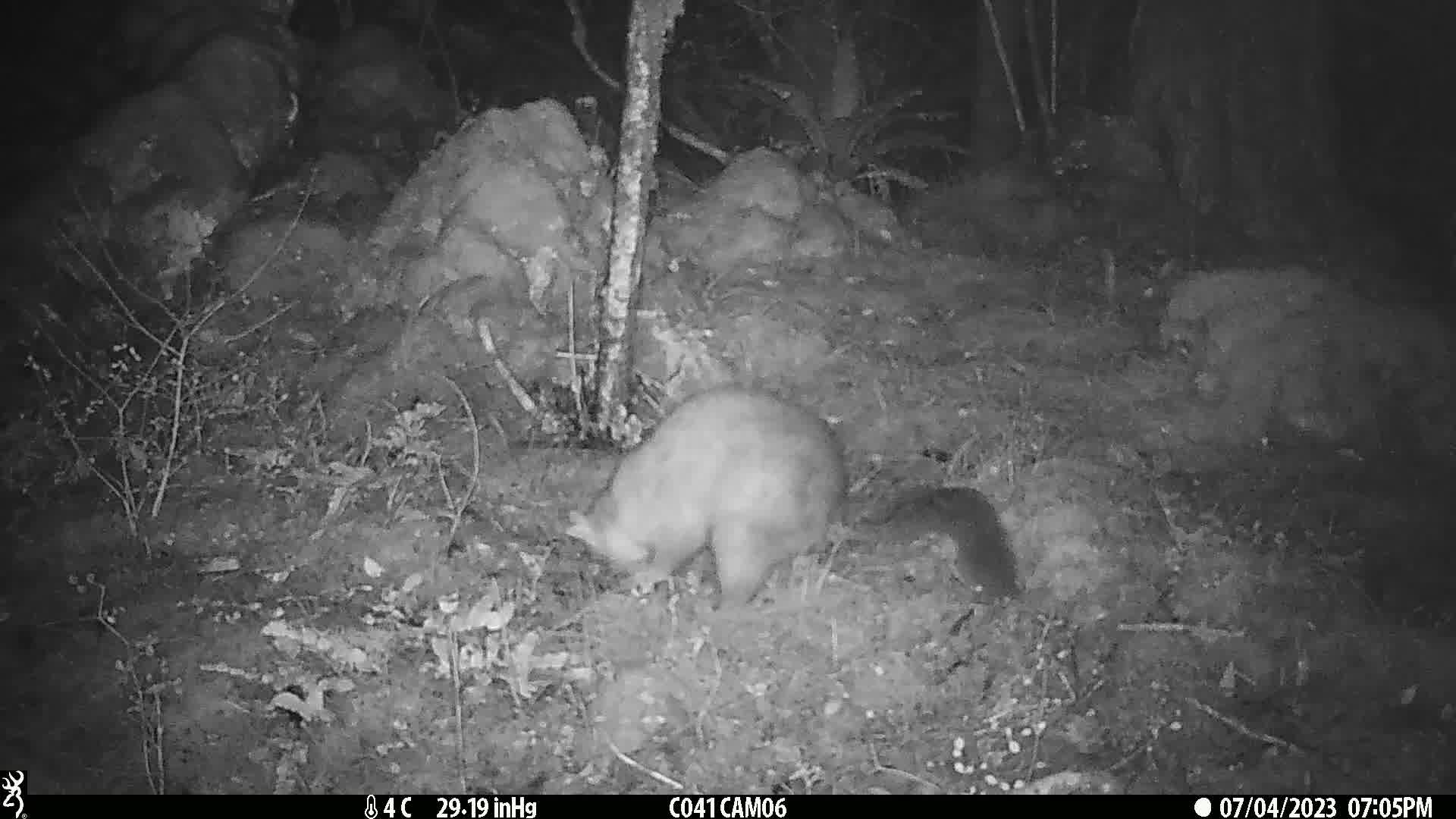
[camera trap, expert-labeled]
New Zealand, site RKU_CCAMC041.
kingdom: Animalia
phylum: Chordata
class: Mammalia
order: Diprotodontia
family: Phalangeridae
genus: Trichosurus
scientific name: Trichosurus vulpecula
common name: common brushtail possum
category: possum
Possum (common brushtail possum) (Trichosurus vulpecula).